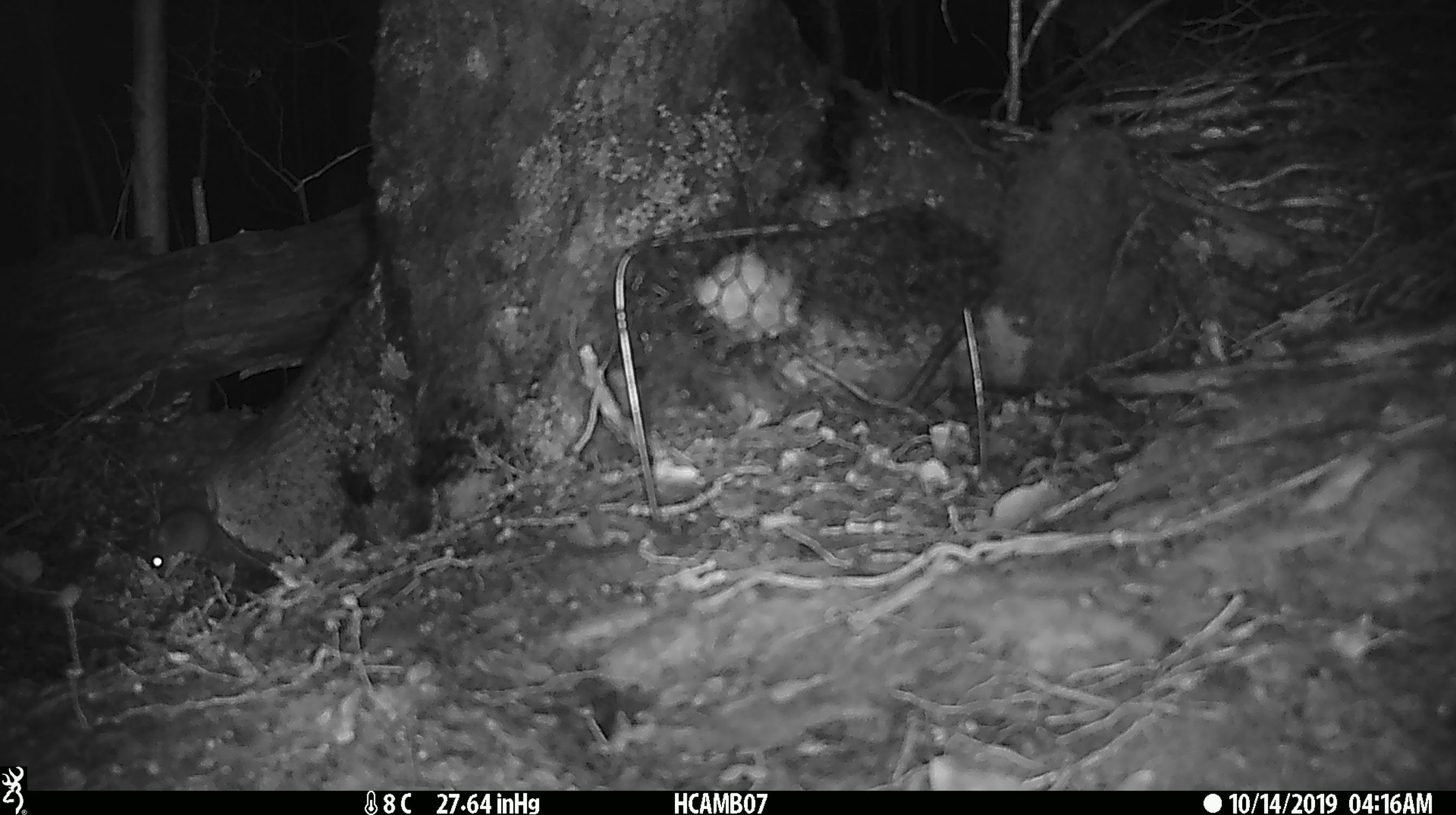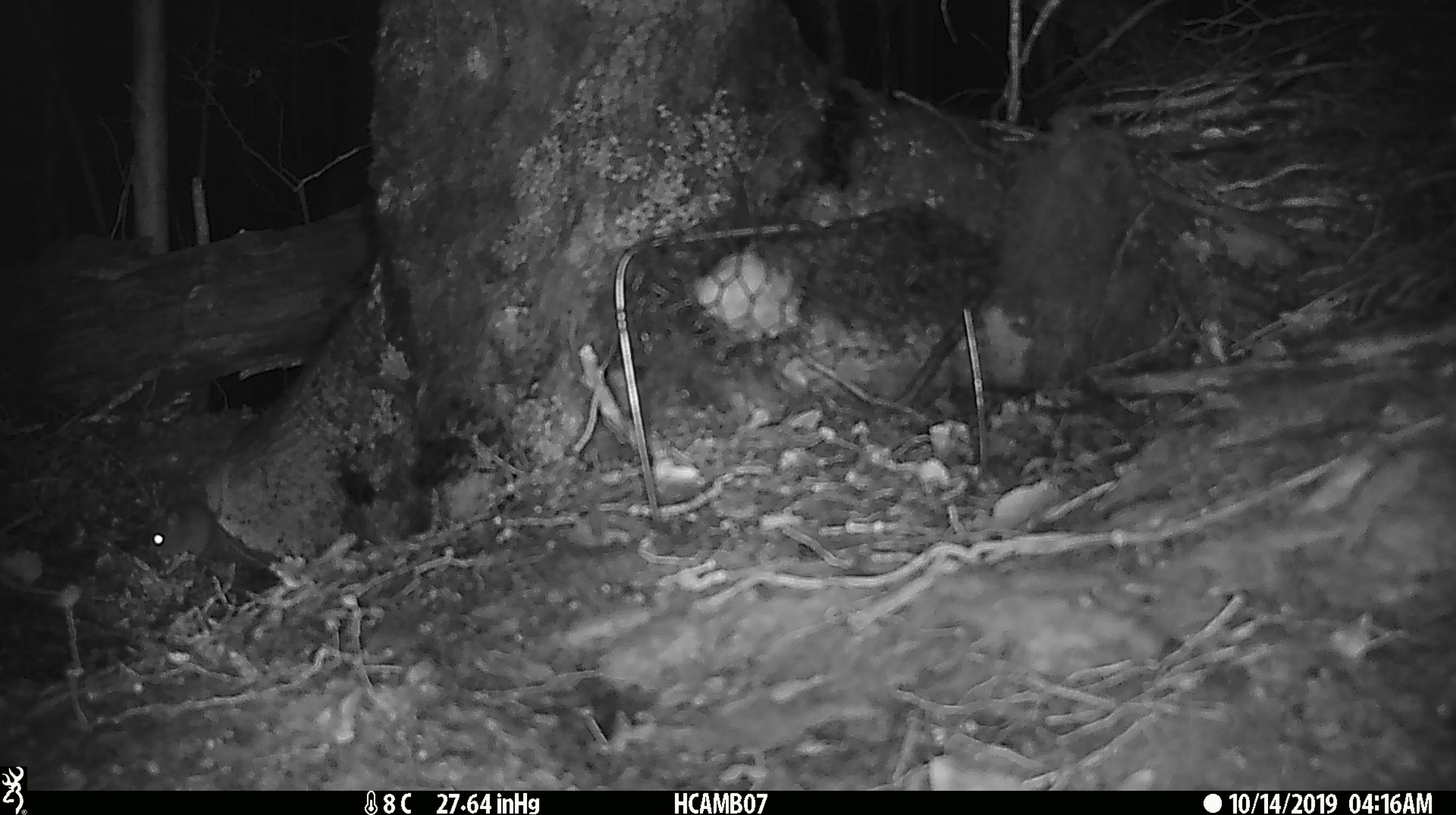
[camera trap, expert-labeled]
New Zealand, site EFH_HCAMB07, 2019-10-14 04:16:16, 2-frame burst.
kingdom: Animalia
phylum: Chordata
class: Mammalia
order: Rodentia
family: Muridae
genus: Mus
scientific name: Mus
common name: mouse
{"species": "mouse (Mus)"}